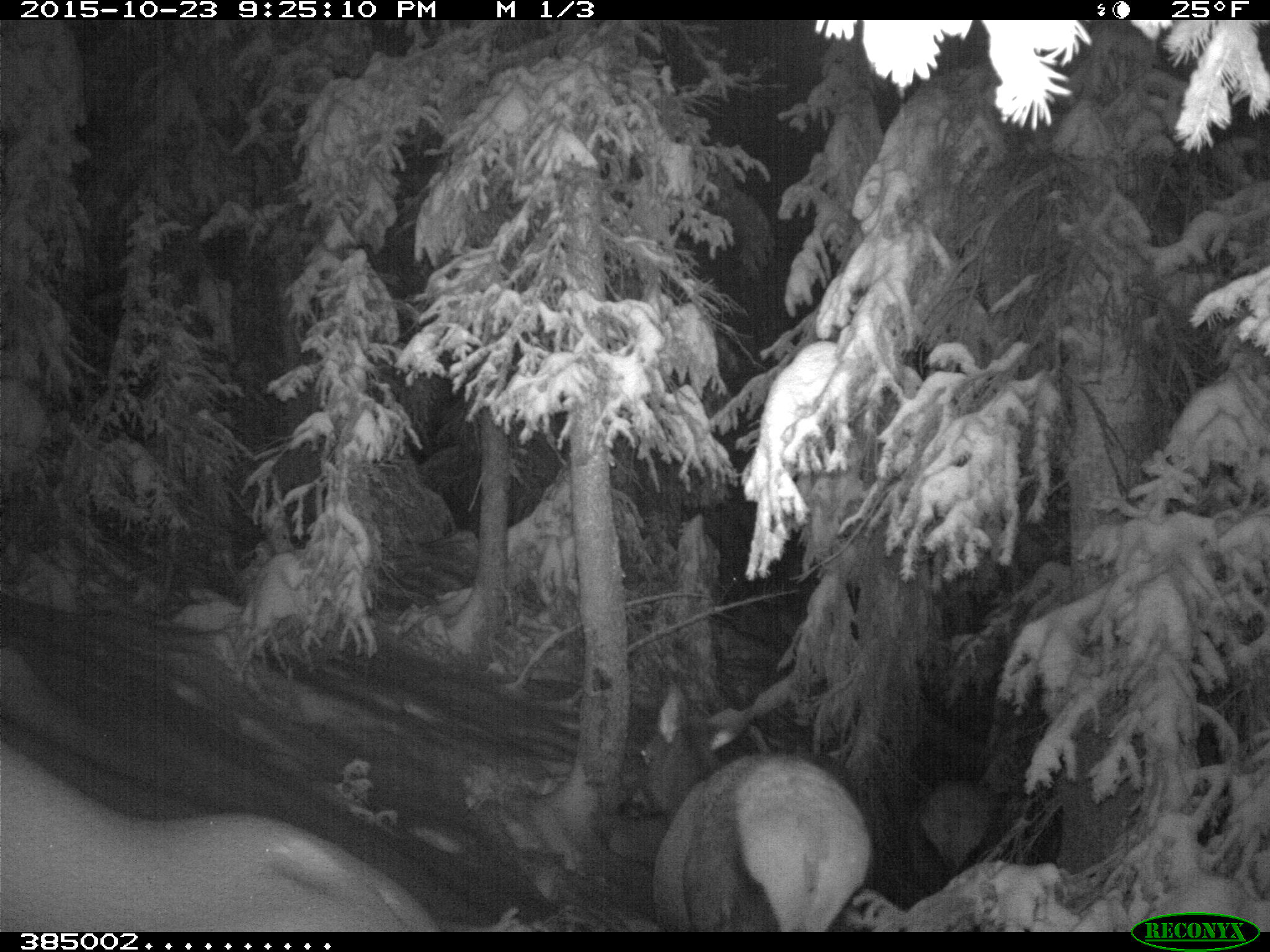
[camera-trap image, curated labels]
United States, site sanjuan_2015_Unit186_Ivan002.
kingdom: Animalia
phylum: Chordata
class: Mammalia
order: Artiodactyla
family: Cervidae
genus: Cervus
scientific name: Cervus elaphus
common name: red deer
Cervus elaphus (red deer).